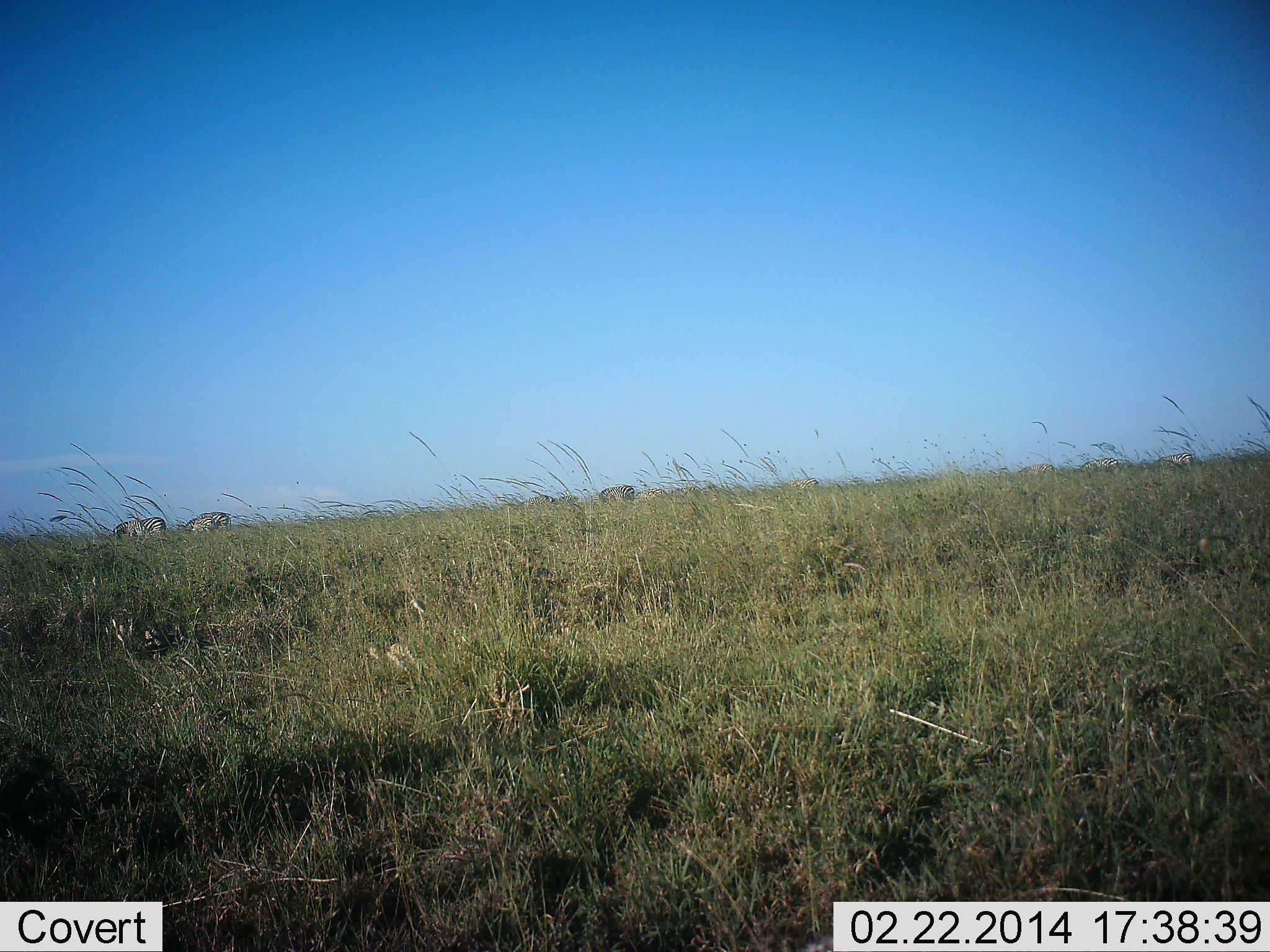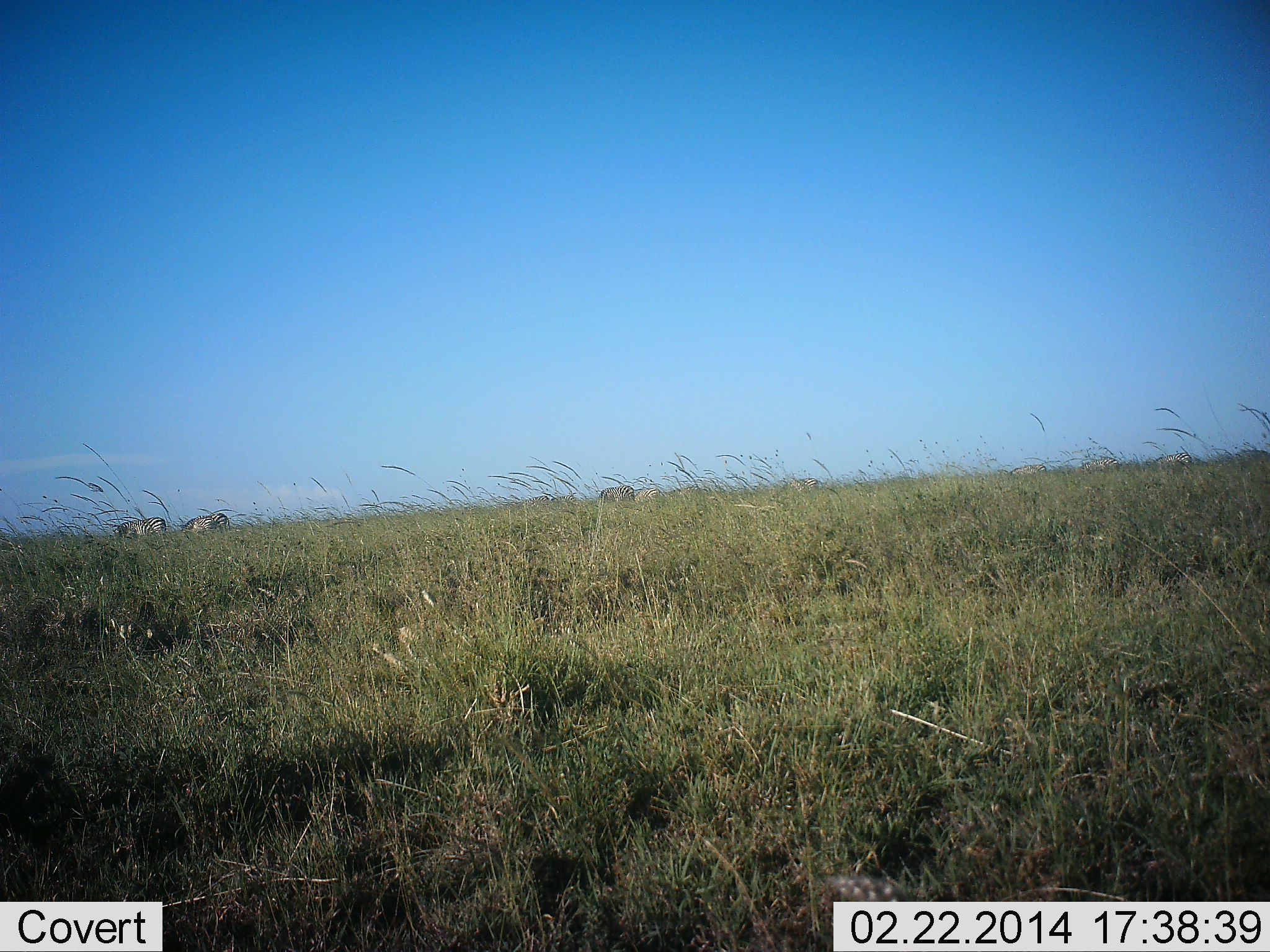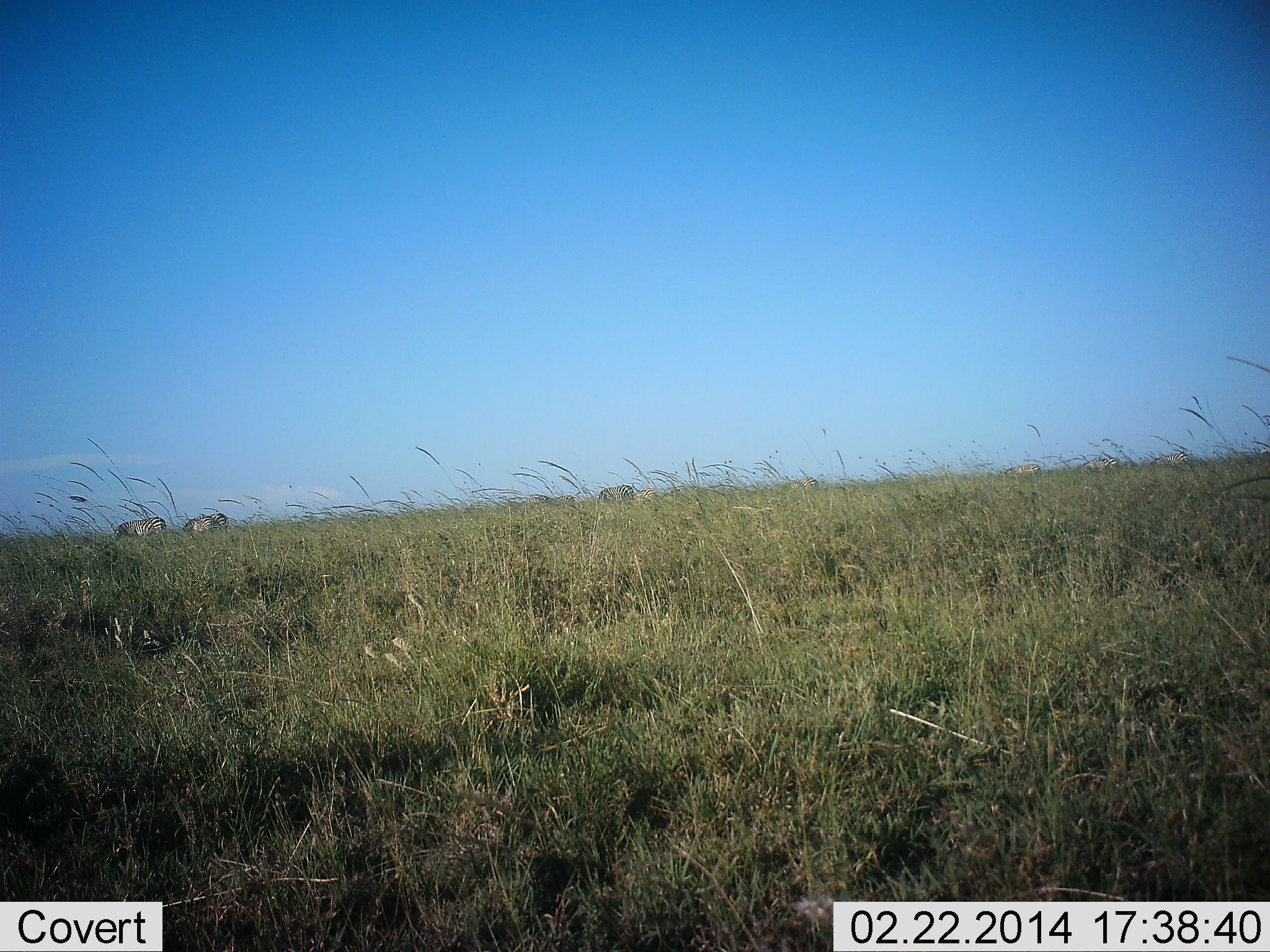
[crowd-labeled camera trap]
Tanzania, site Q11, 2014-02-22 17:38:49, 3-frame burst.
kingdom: Animalia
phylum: Chordata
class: Mammalia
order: Perissodactyla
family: Equidae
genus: Equus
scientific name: Equus quagga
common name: plains zebra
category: zebra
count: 3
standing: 60%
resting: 0%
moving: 0%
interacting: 0%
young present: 0%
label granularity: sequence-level